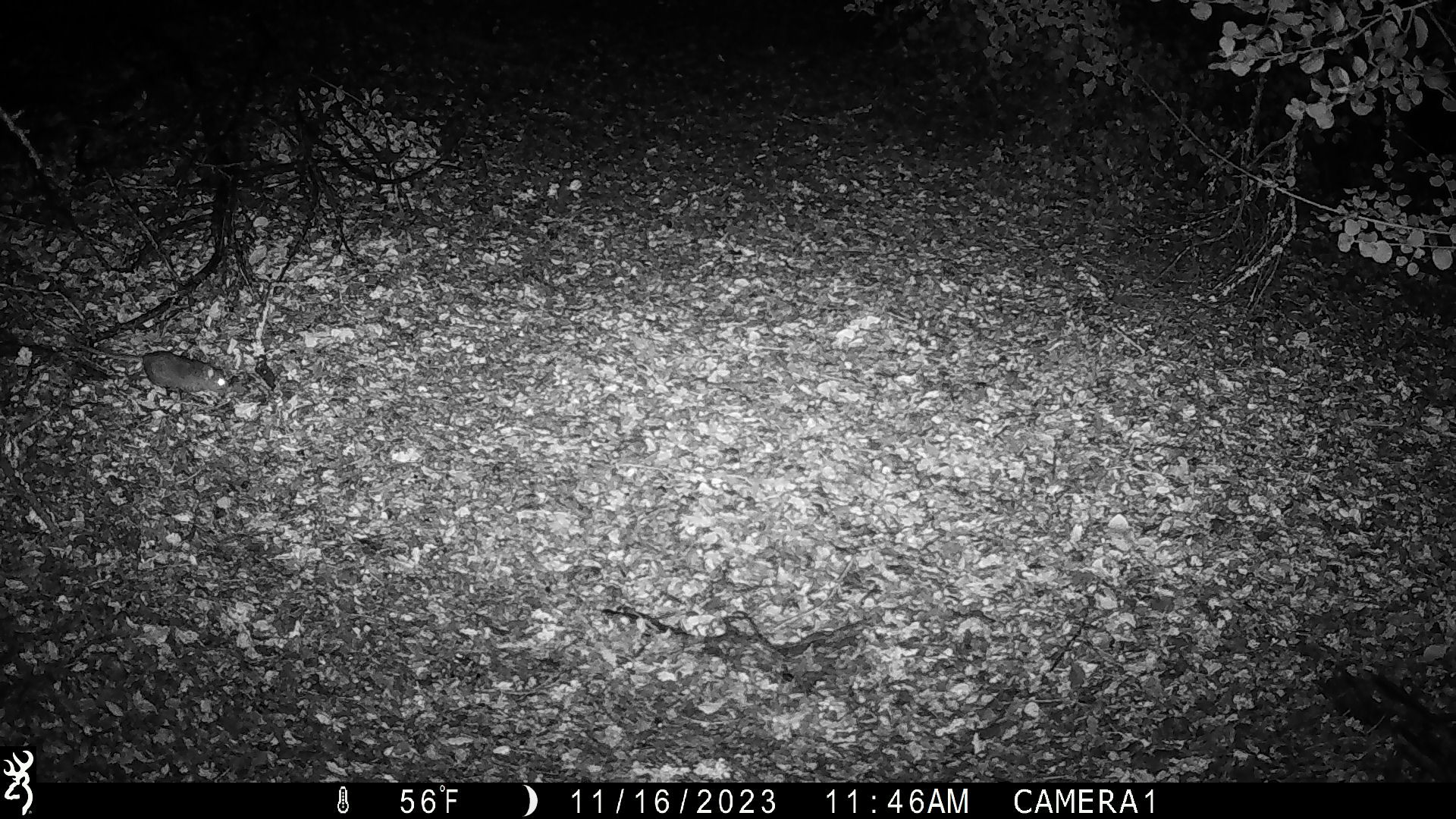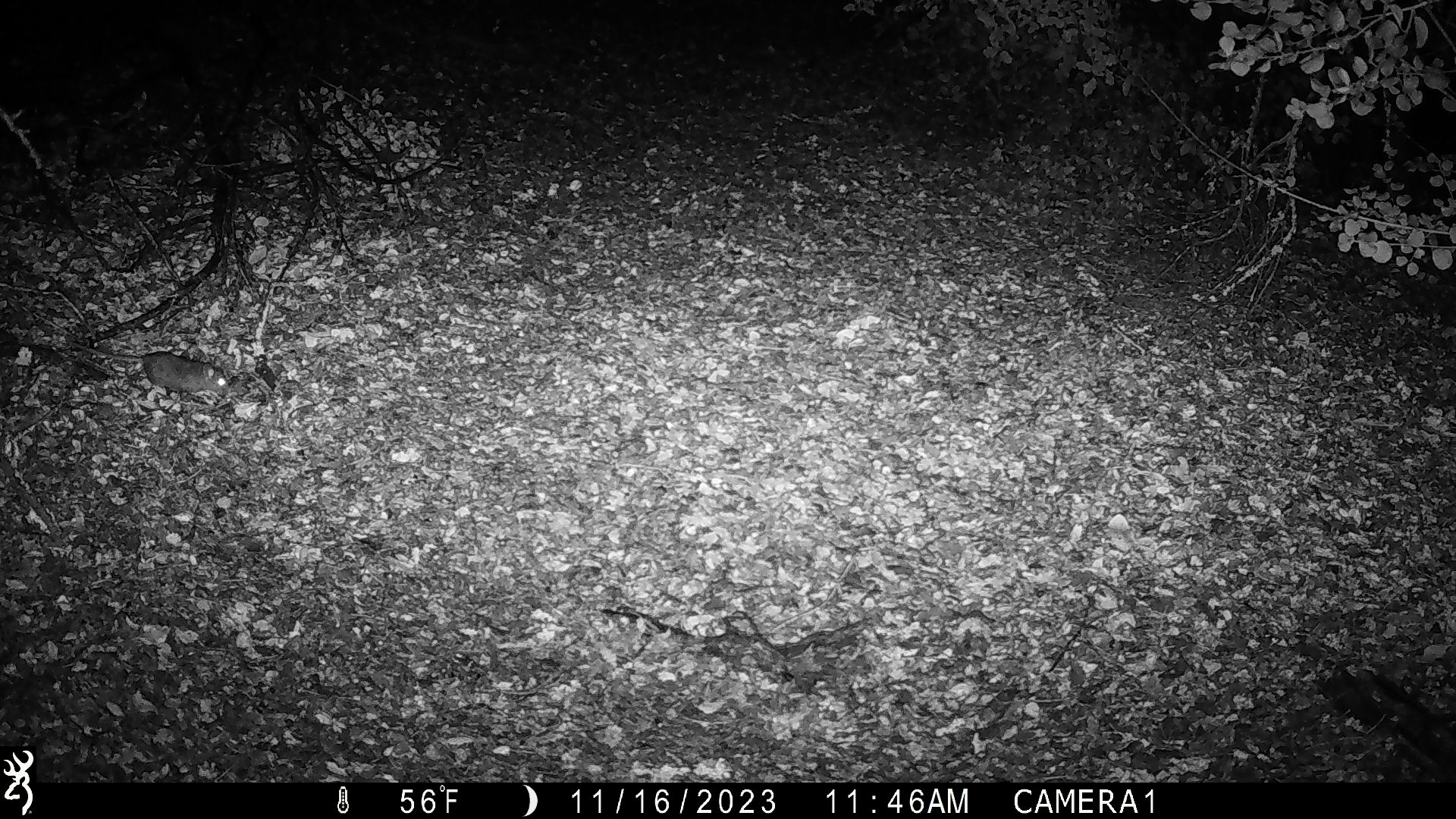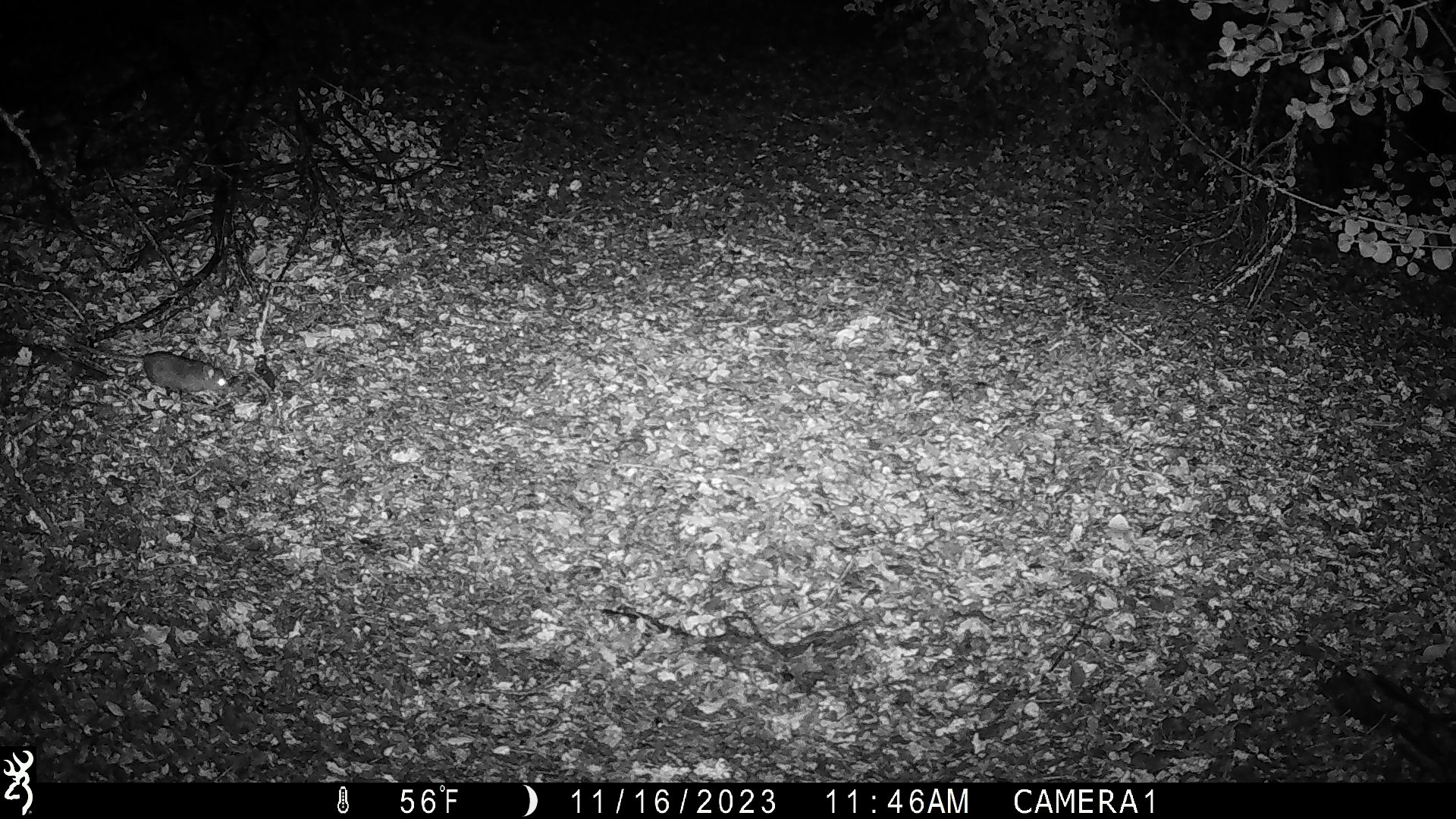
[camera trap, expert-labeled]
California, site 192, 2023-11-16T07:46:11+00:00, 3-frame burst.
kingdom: Animalia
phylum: Chordata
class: Mammalia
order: Rodentia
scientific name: Rodentia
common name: mouse or rat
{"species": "mouse or rat (Rodentia)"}